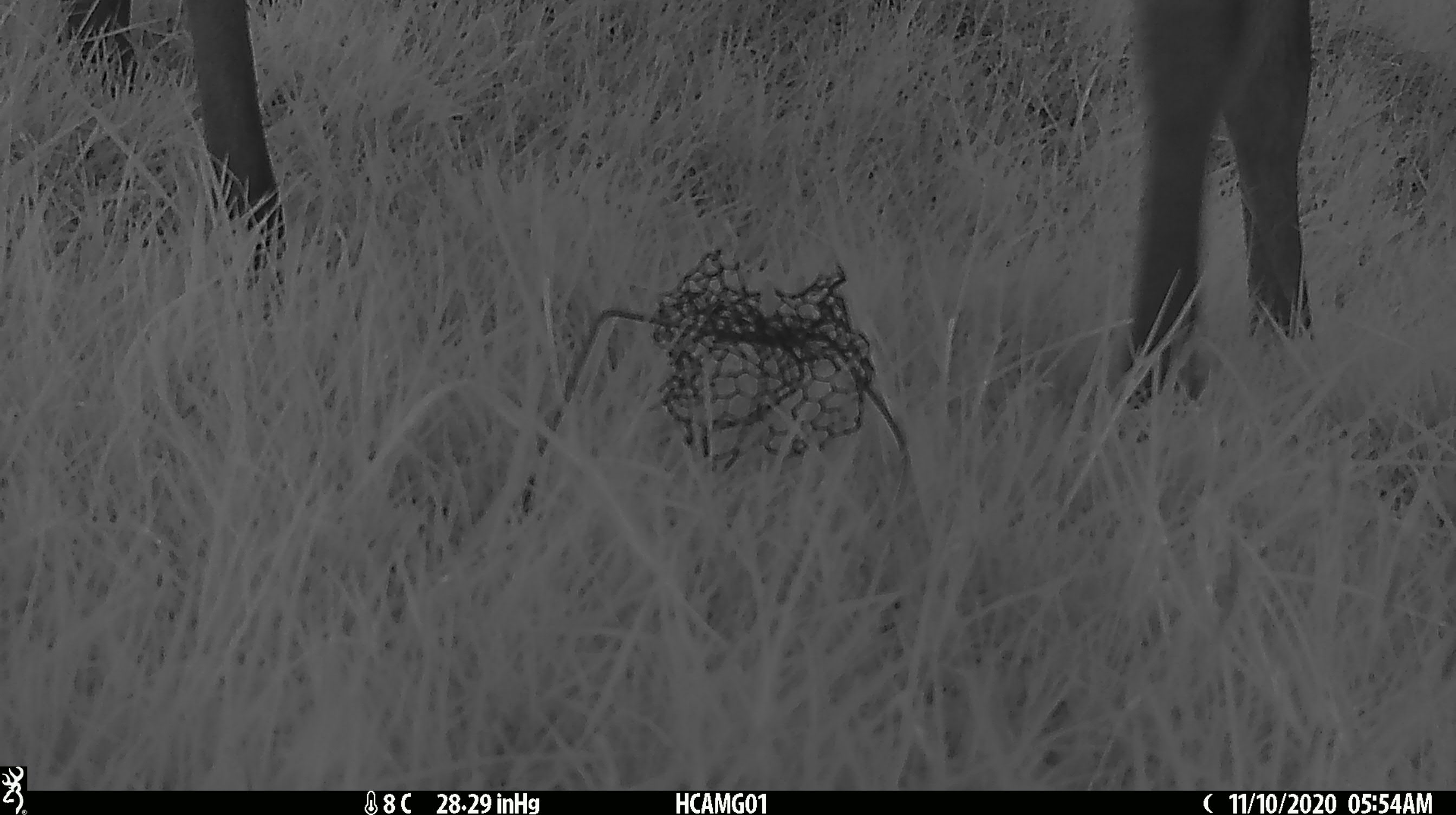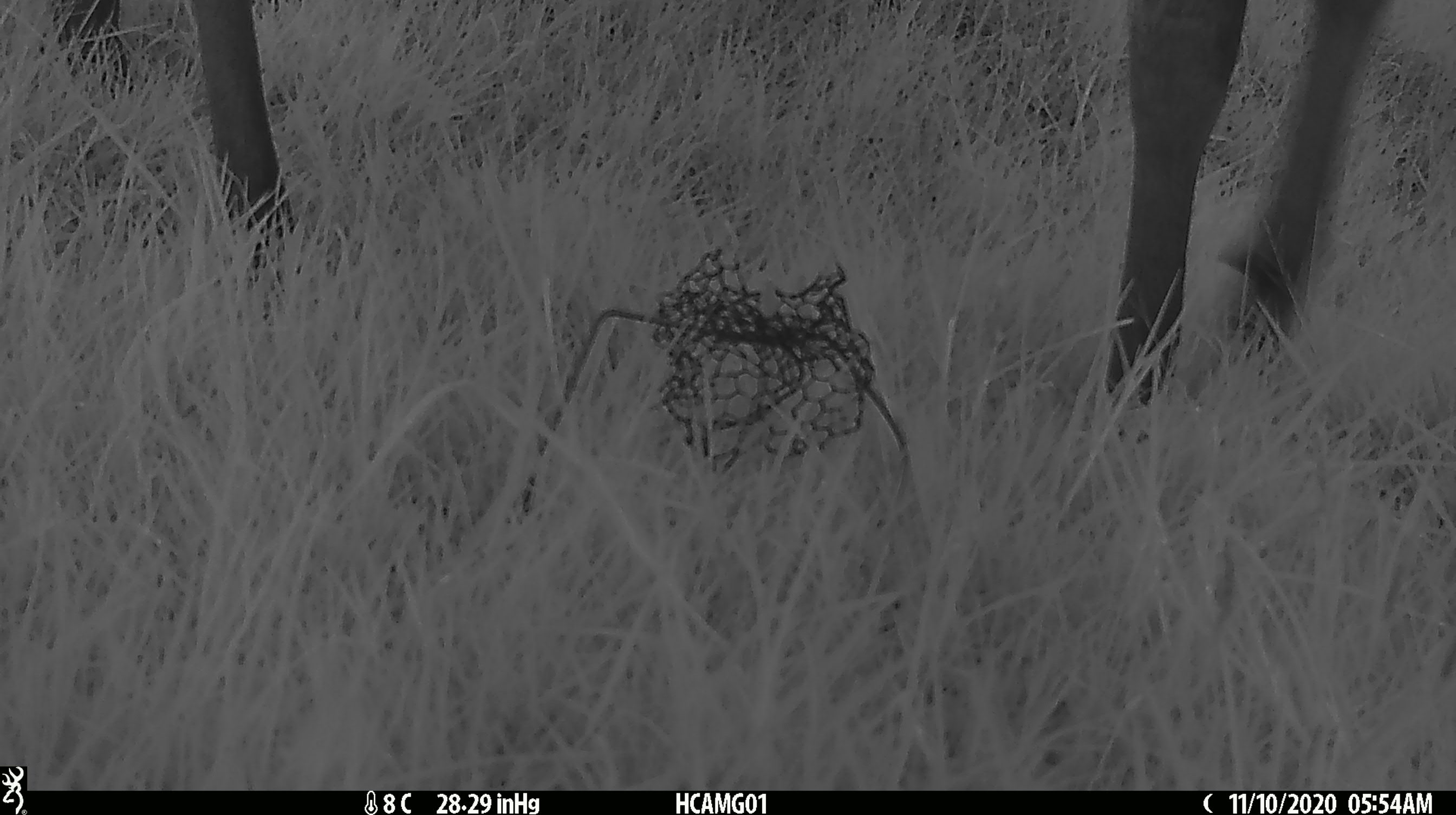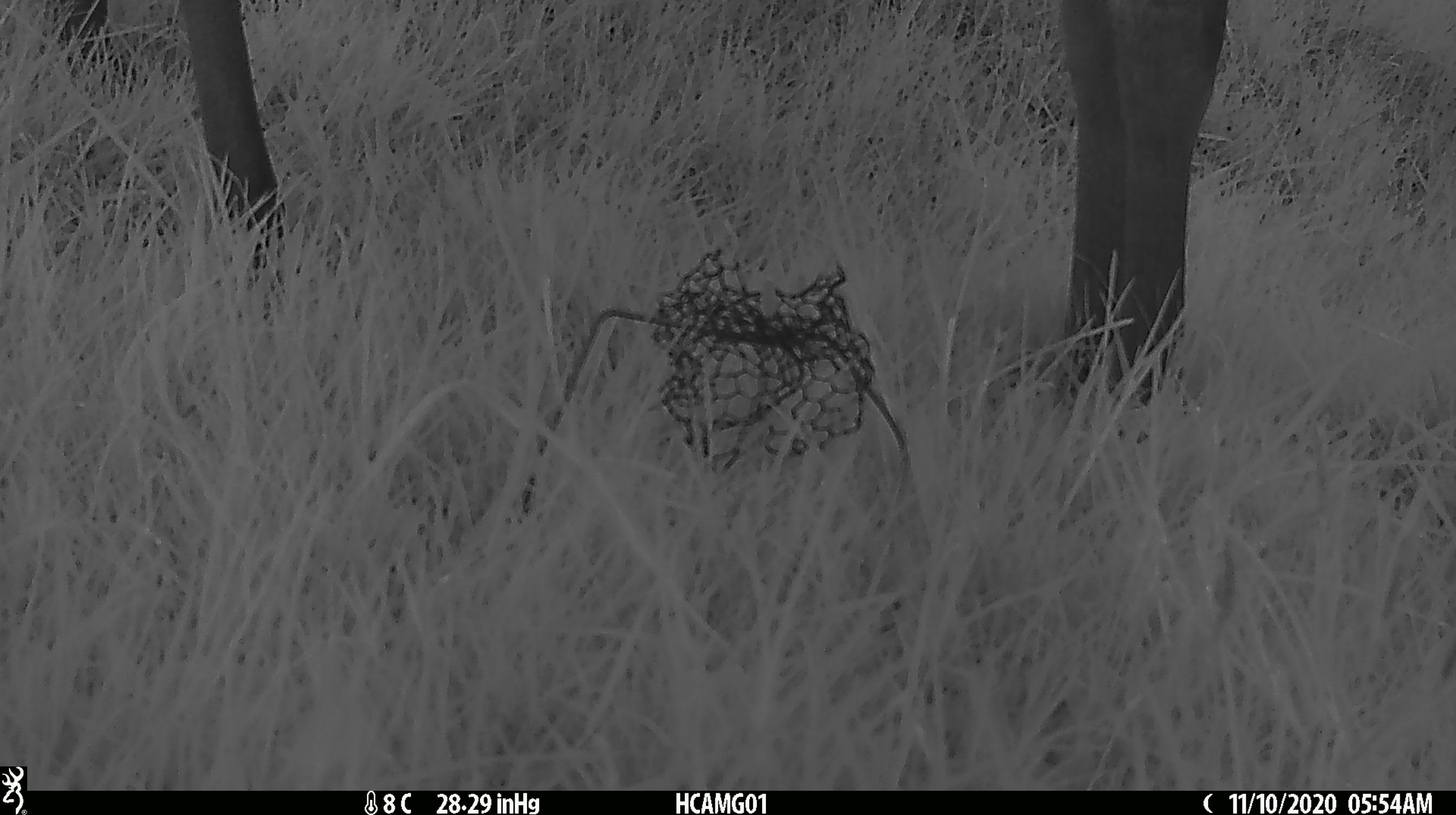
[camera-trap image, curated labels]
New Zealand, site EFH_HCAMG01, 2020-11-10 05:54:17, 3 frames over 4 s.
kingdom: Animalia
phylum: Chordata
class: Mammalia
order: Artiodactyla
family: Cervidae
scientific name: Cervidae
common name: deer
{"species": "deer (Cervidae)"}